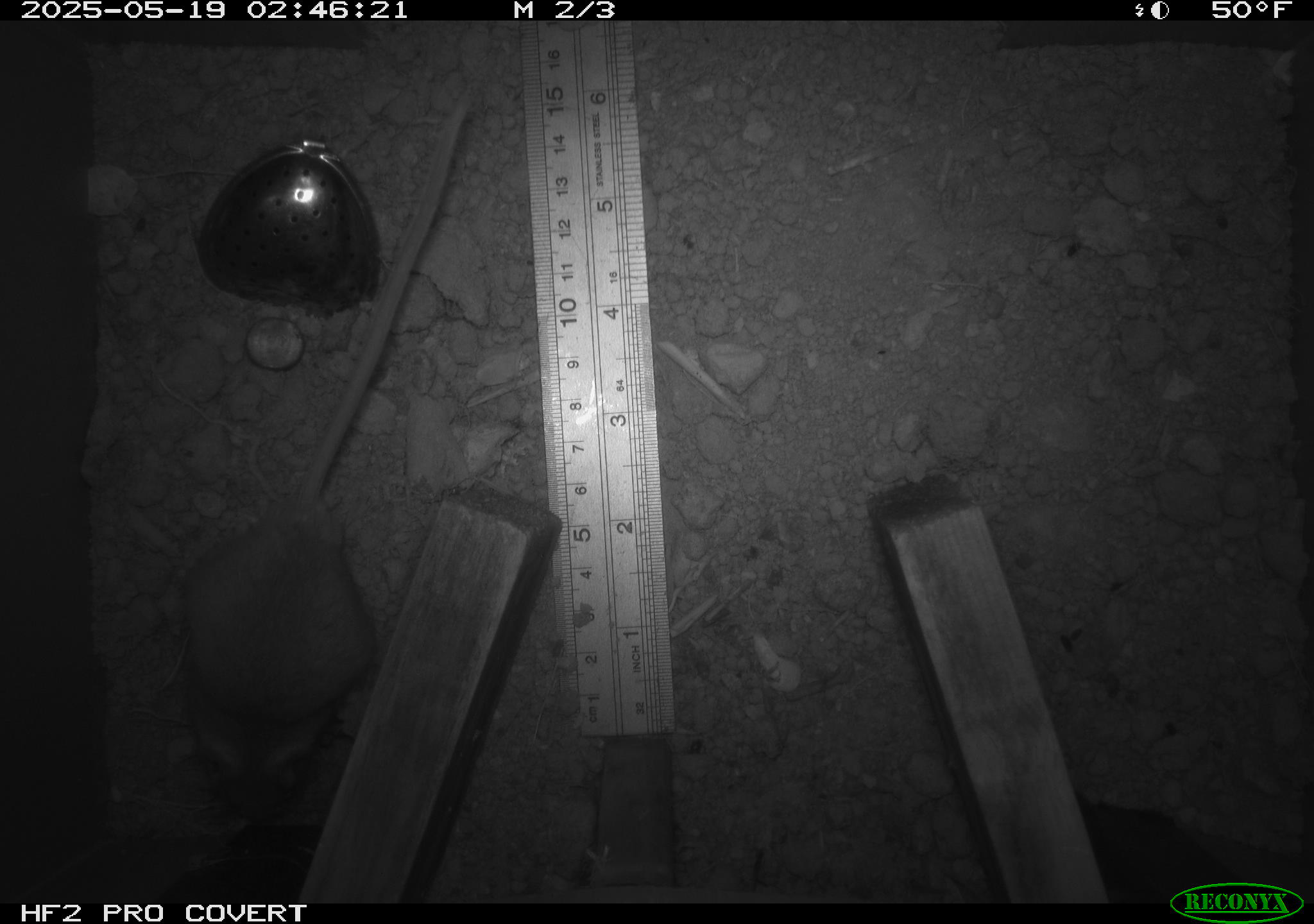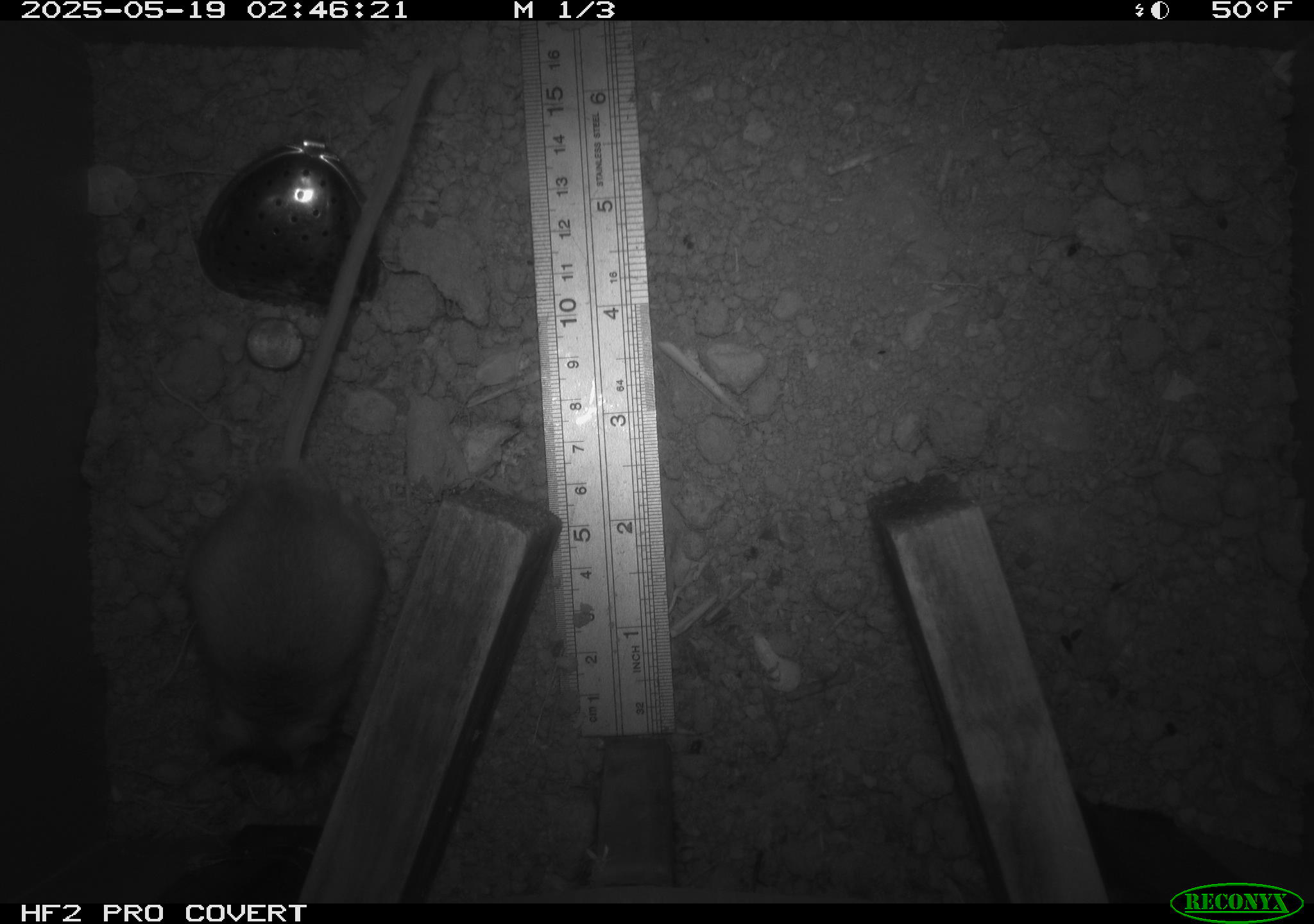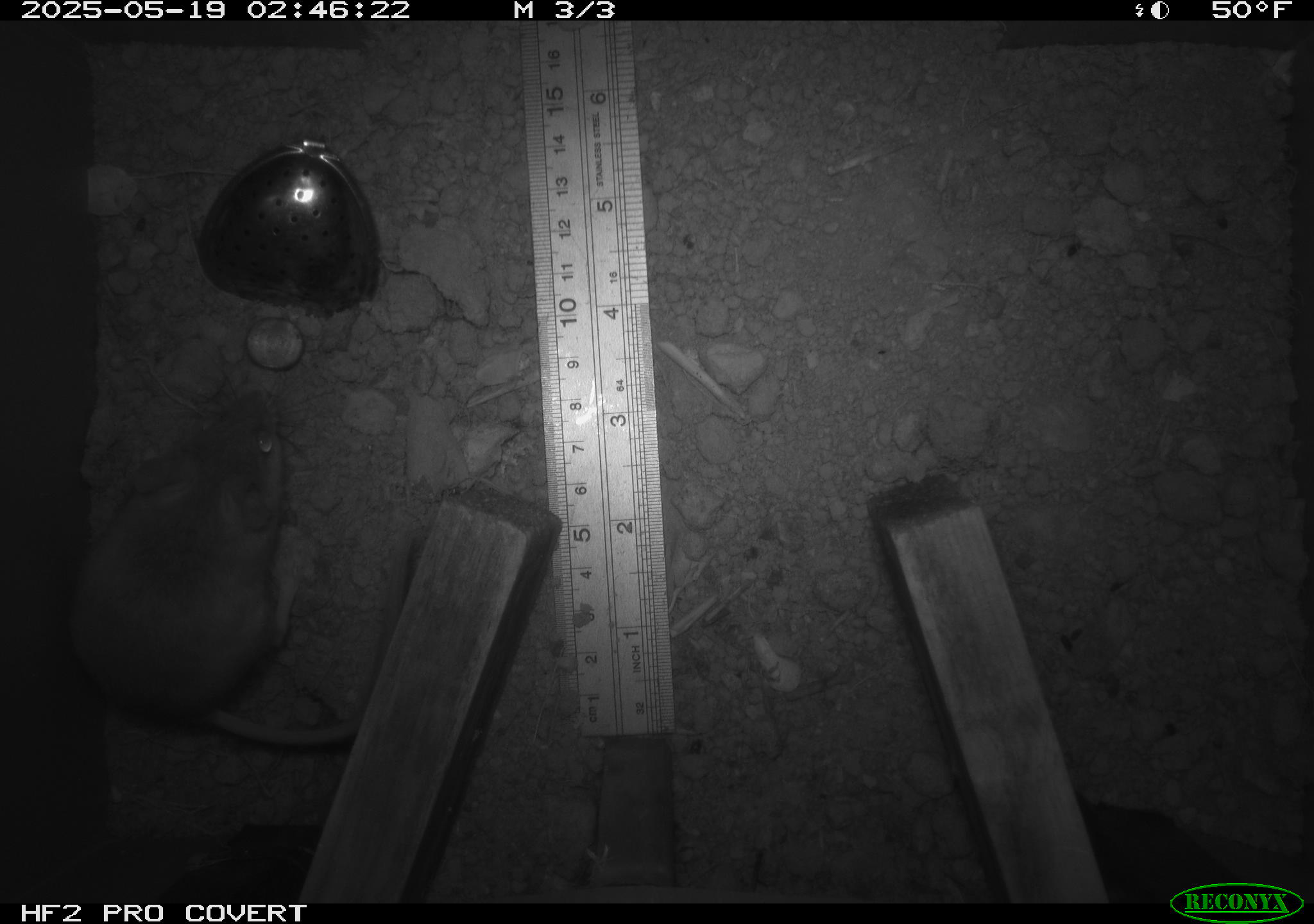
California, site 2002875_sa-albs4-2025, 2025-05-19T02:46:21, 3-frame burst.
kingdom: Animalia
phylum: Chordata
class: Mammalia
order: Rodentia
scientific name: Rodentia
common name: mouse species